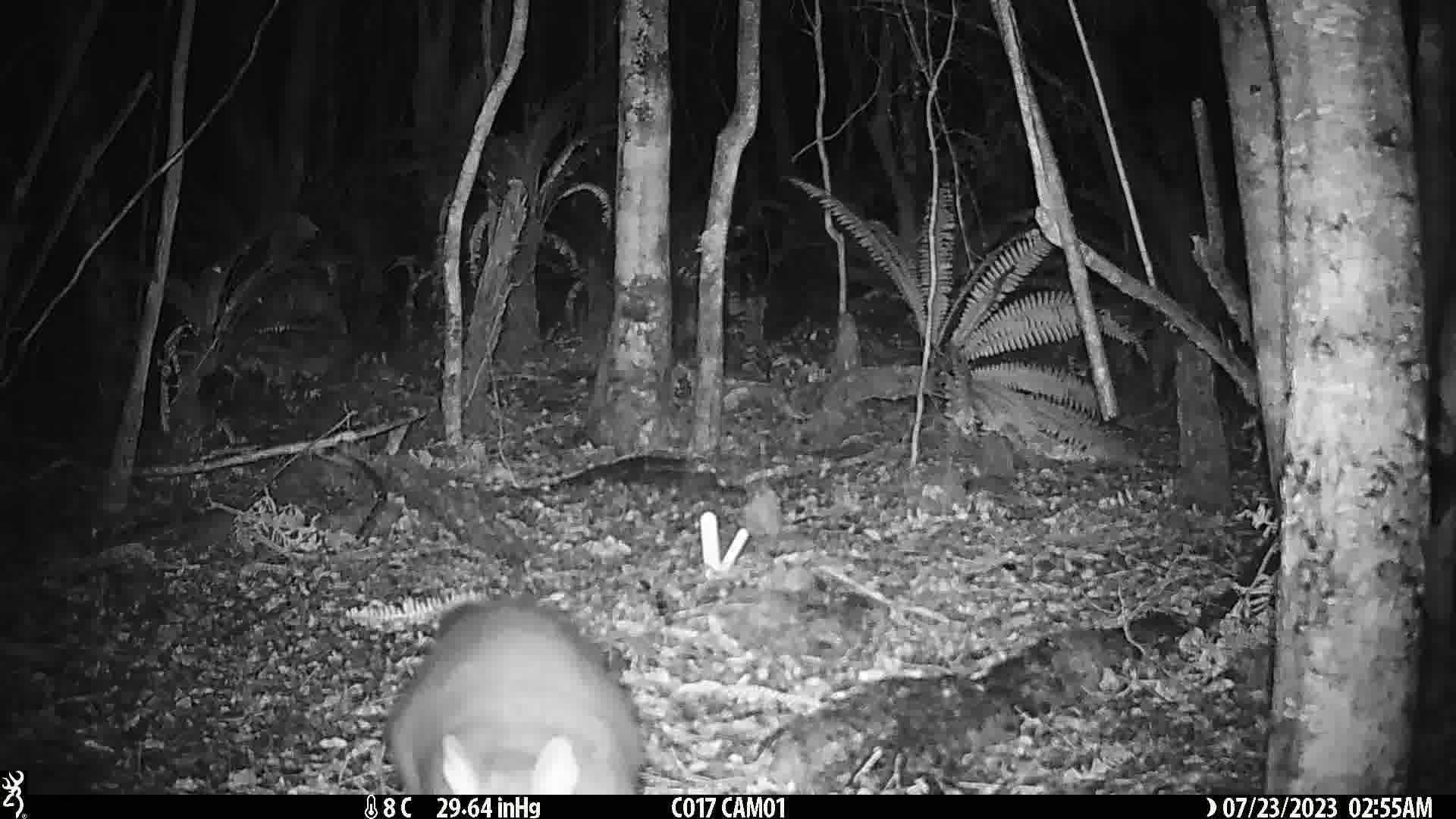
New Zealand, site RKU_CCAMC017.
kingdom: Animalia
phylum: Chordata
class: Mammalia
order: Diprotodontia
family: Phalangeridae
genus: Trichosurus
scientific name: Trichosurus vulpecula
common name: common brushtail possum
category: possum